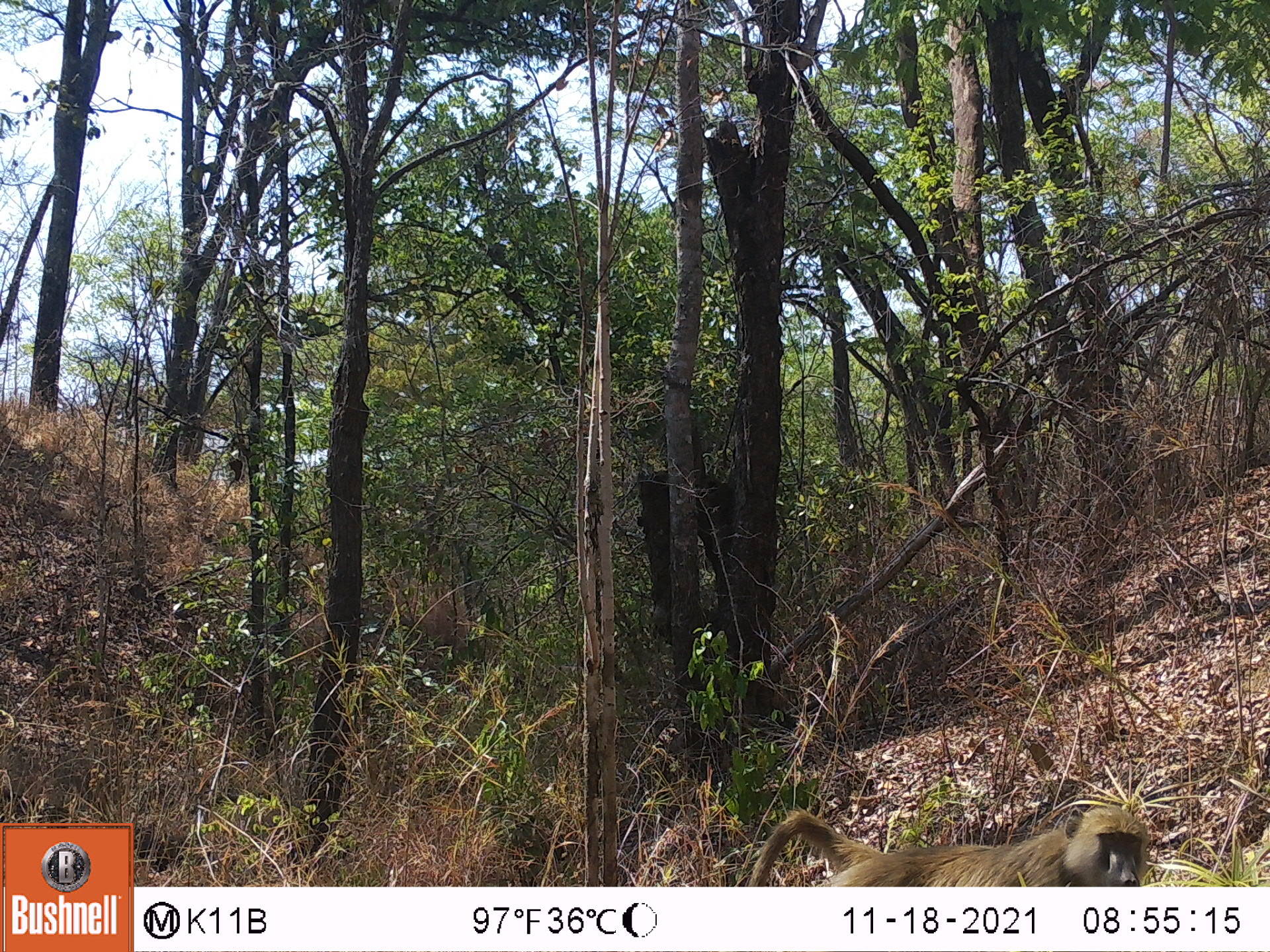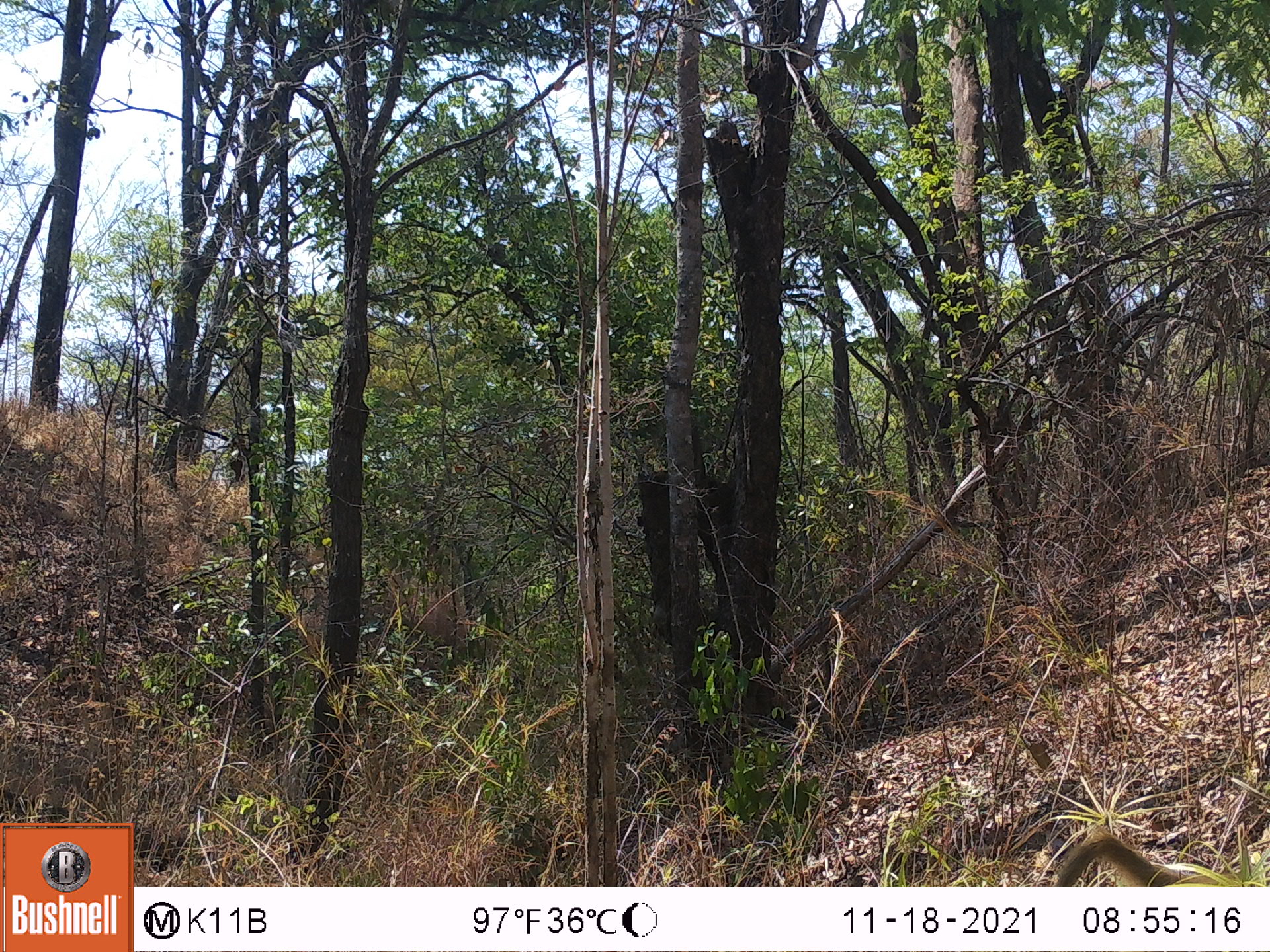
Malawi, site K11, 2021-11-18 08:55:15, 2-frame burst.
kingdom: Animalia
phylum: Chordata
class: Mammalia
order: Primates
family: Cercopithecidae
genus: Papio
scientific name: Papio cynocephalus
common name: yellow baboon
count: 1